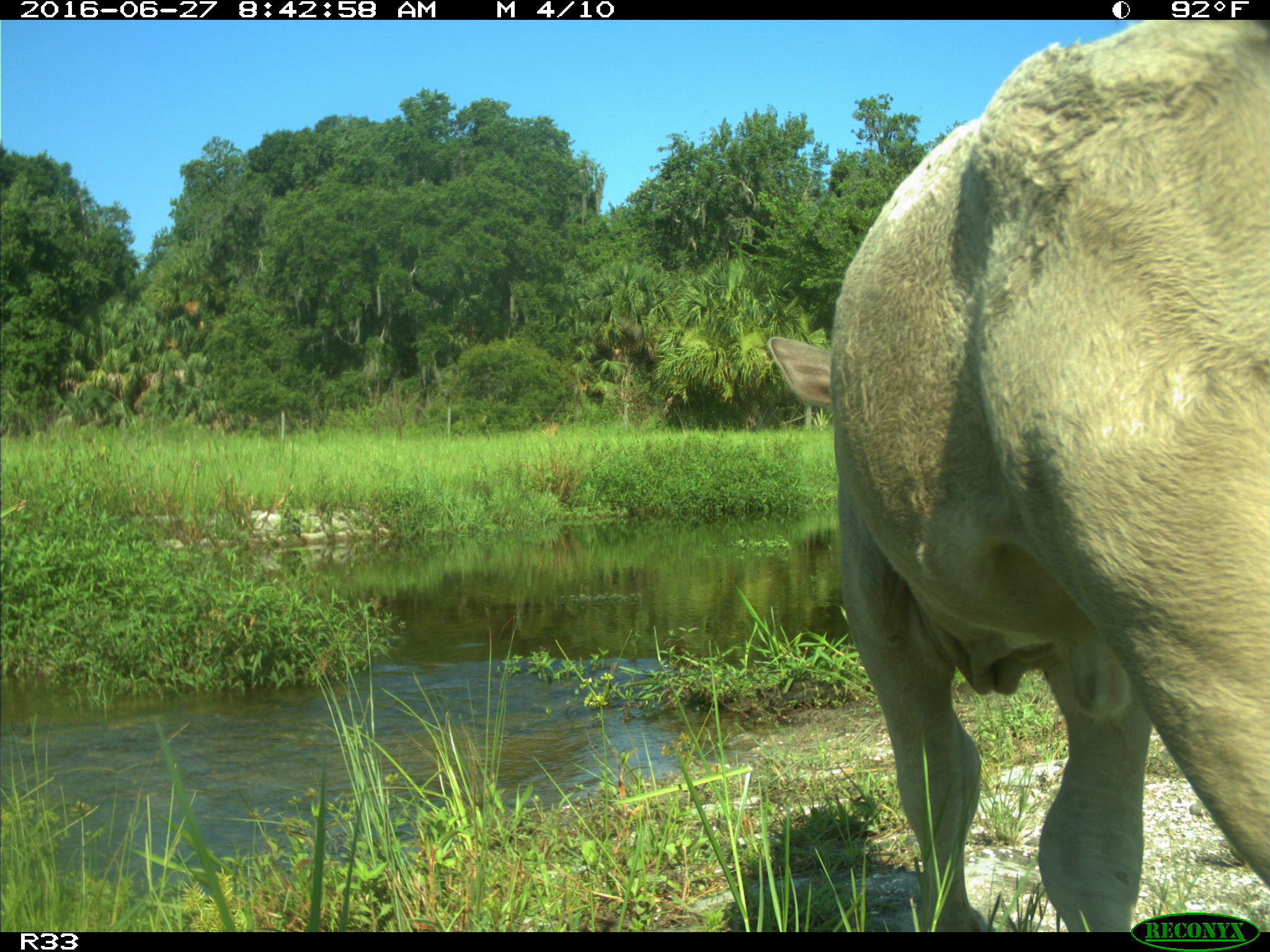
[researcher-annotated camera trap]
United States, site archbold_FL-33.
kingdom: Animalia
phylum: Chordata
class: Mammalia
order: Artiodactyla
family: Bovidae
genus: Bos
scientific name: Bos taurus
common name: domestic cow